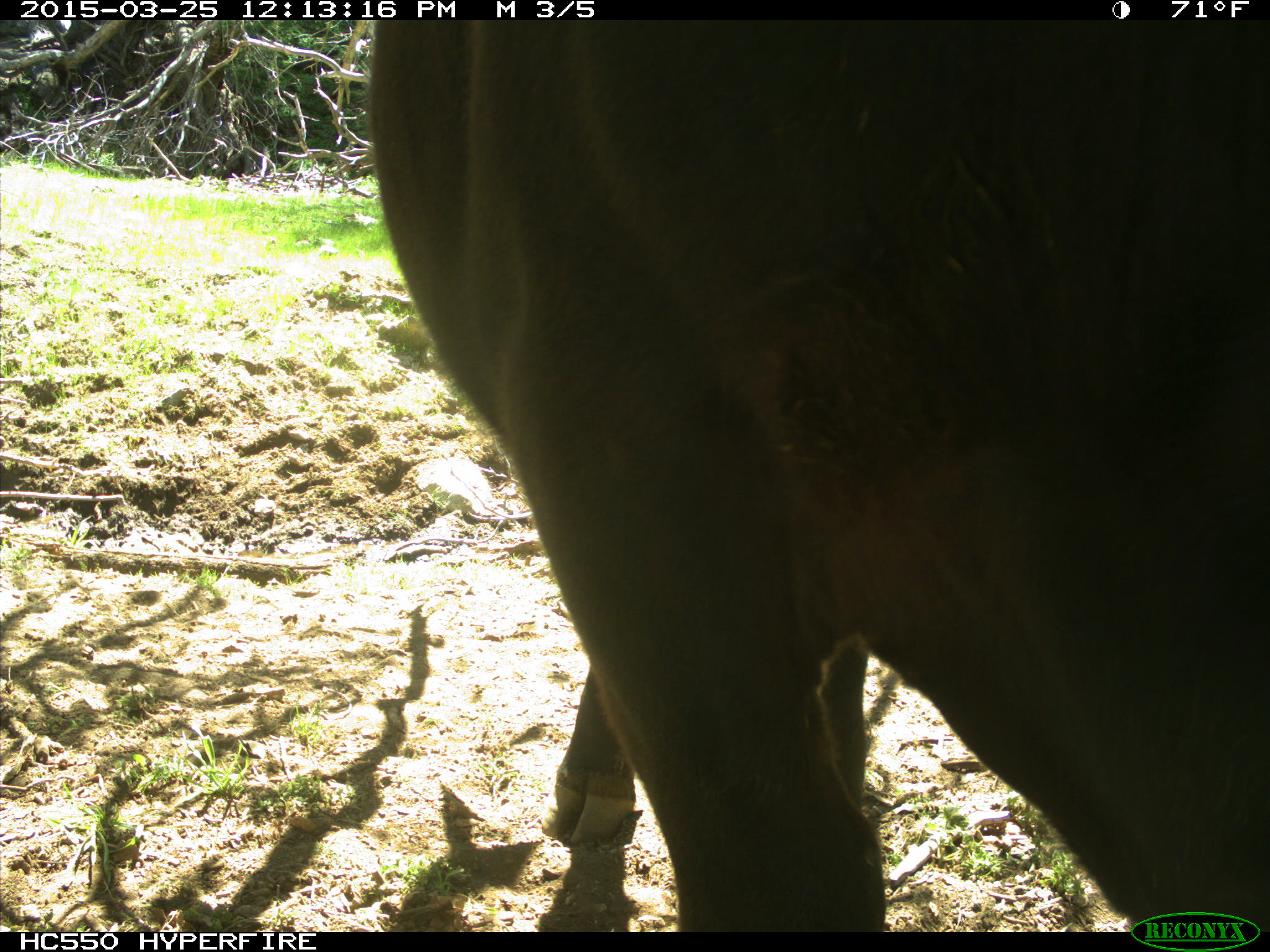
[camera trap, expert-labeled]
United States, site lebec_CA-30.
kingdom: Animalia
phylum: Chordata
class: Mammalia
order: Artiodactyla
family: Bovidae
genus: Bos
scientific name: Bos taurus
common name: domestic cow